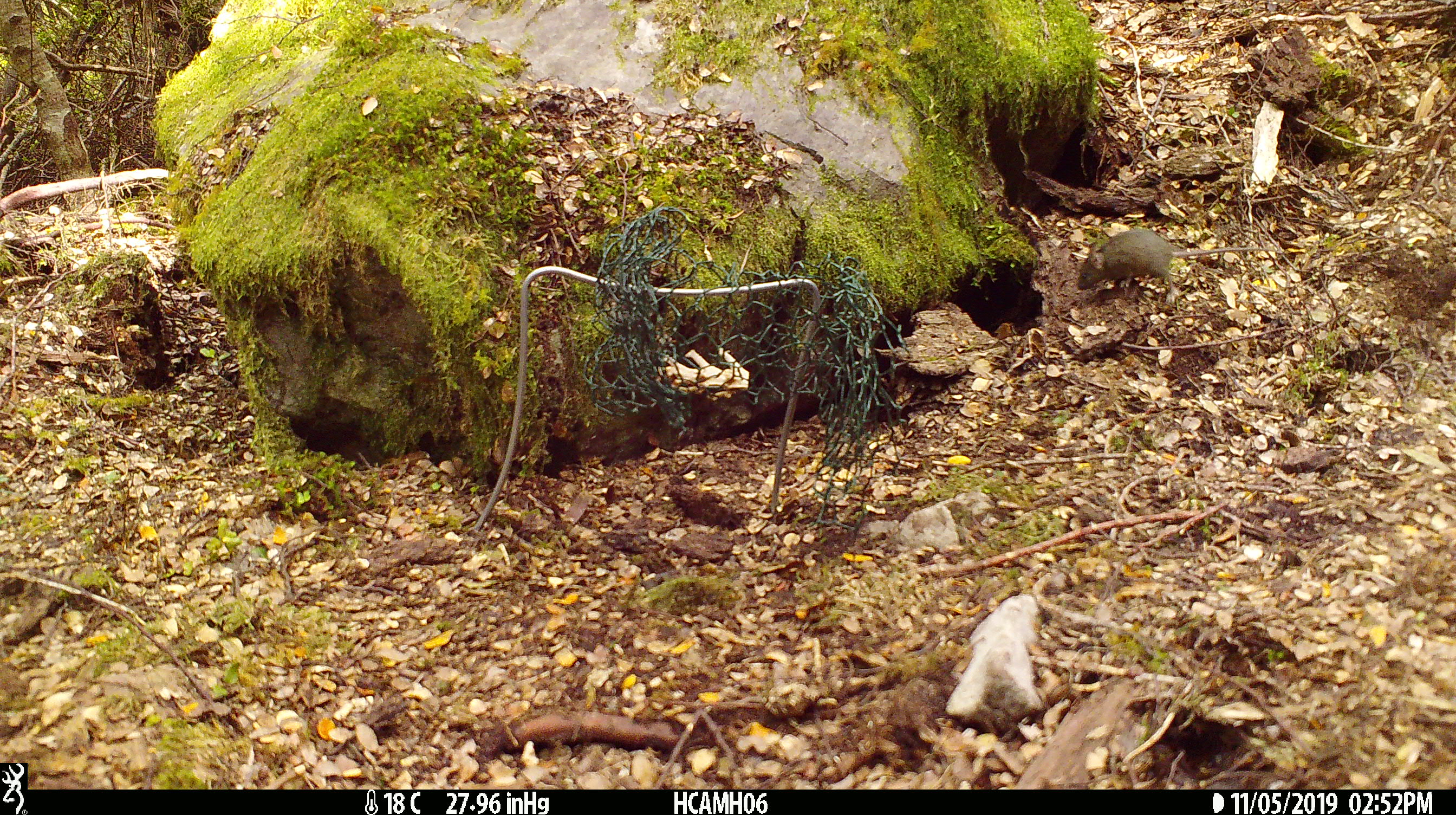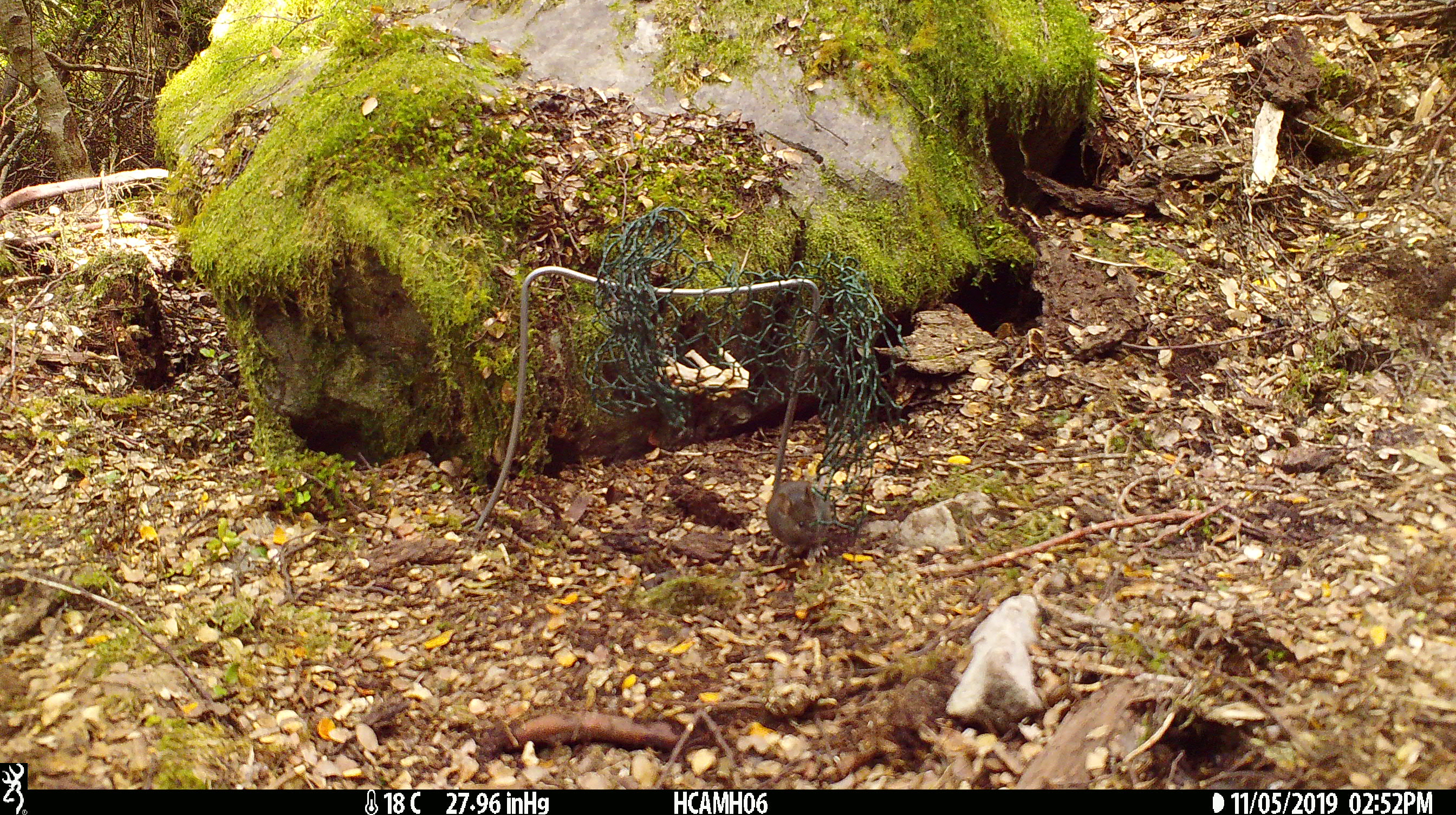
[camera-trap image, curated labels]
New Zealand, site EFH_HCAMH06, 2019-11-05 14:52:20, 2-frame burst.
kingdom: Animalia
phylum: Chordata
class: Mammalia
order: Rodentia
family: Muridae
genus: Mus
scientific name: Mus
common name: mouse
Mouse (Mus).